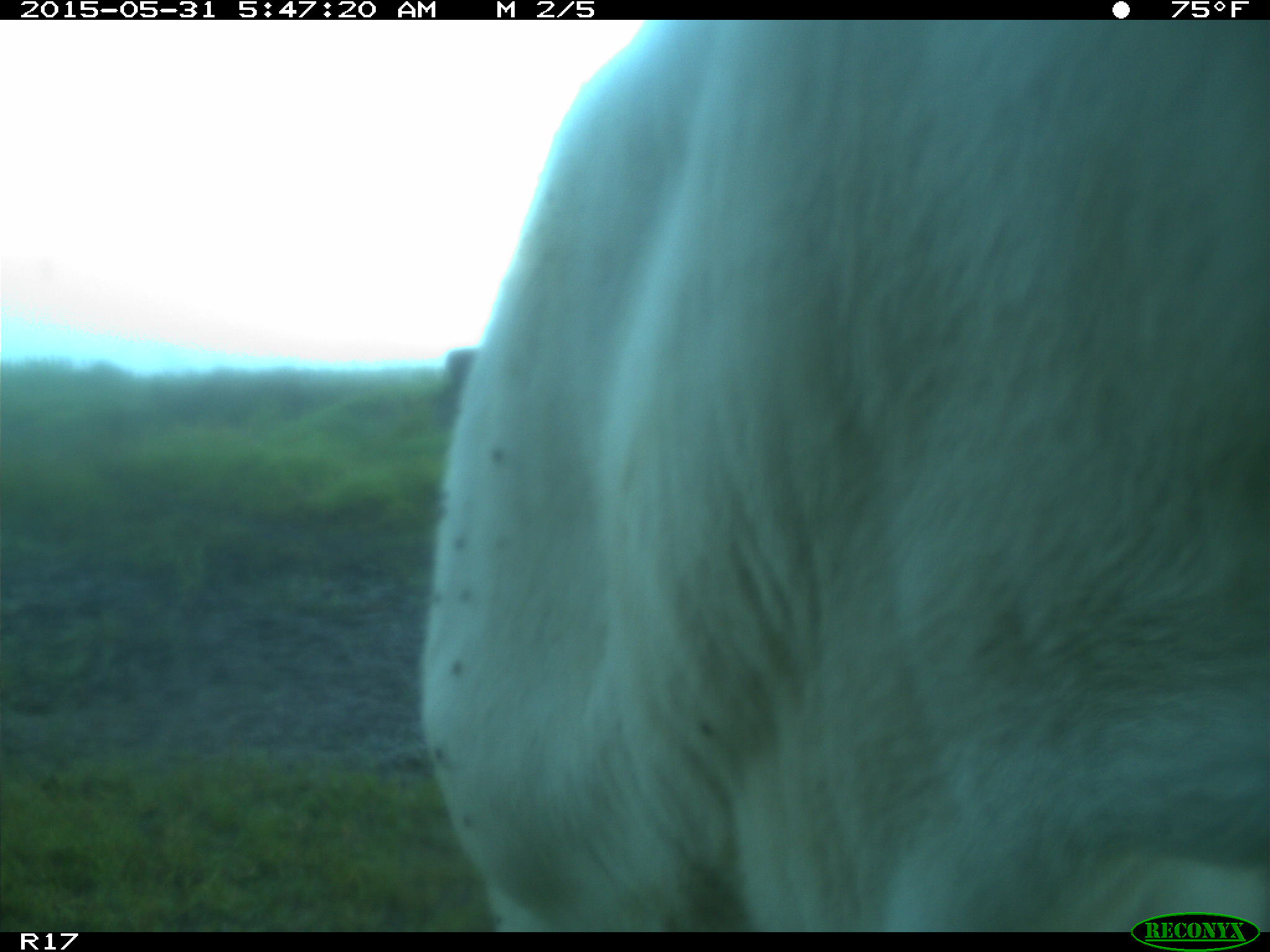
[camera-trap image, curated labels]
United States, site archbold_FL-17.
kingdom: Animalia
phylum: Chordata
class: Mammalia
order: Artiodactyla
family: Bovidae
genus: Bos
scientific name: Bos taurus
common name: domestic cow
Bos taurus (domestic cow).